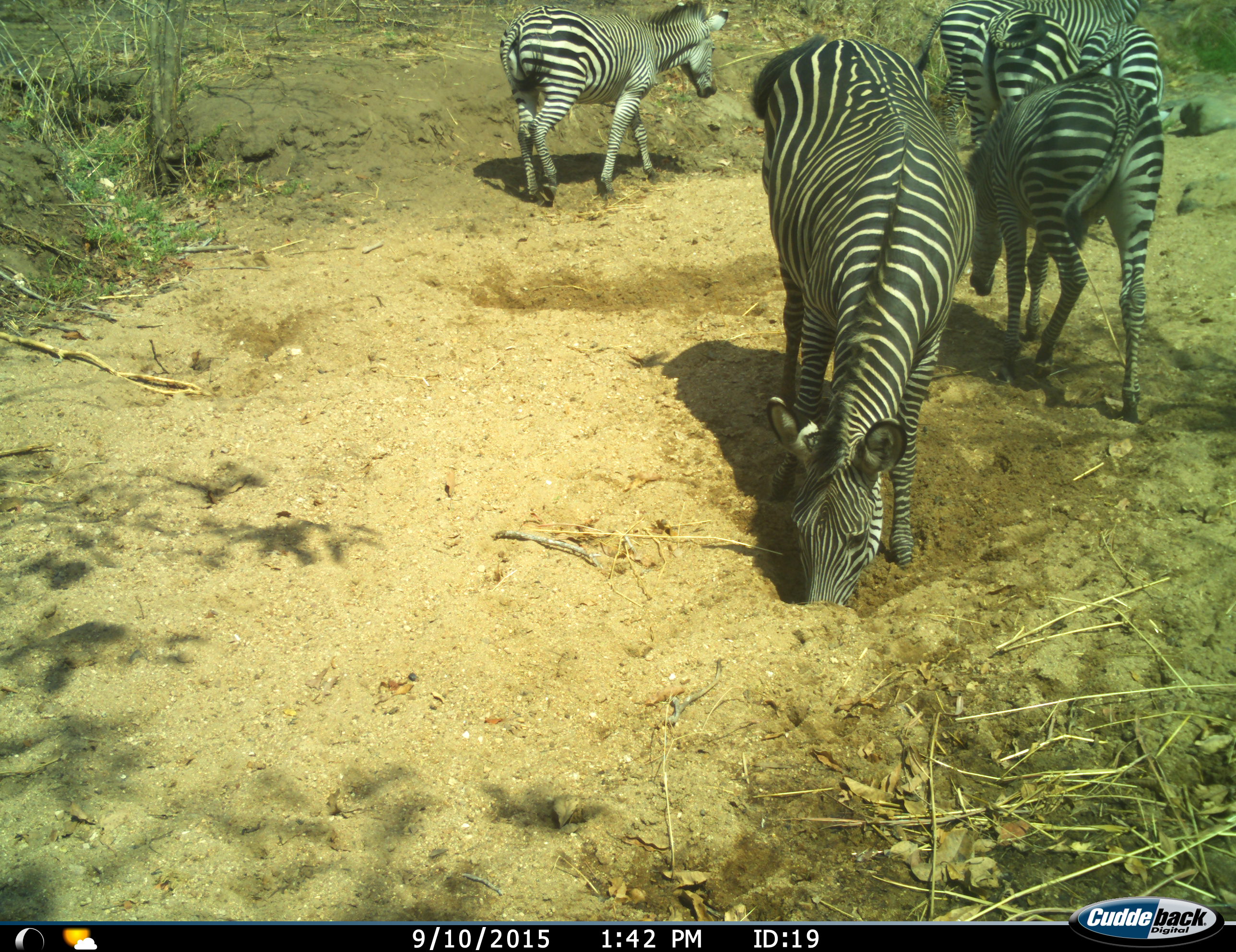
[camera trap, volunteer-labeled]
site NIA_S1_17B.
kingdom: Animalia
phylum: Chordata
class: Mammalia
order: Perissodactyla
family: Equidae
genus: Equus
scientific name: Equus quagga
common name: plains zebra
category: zebraplains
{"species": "zebraplains (plains zebra) (Equus quagga)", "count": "6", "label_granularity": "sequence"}